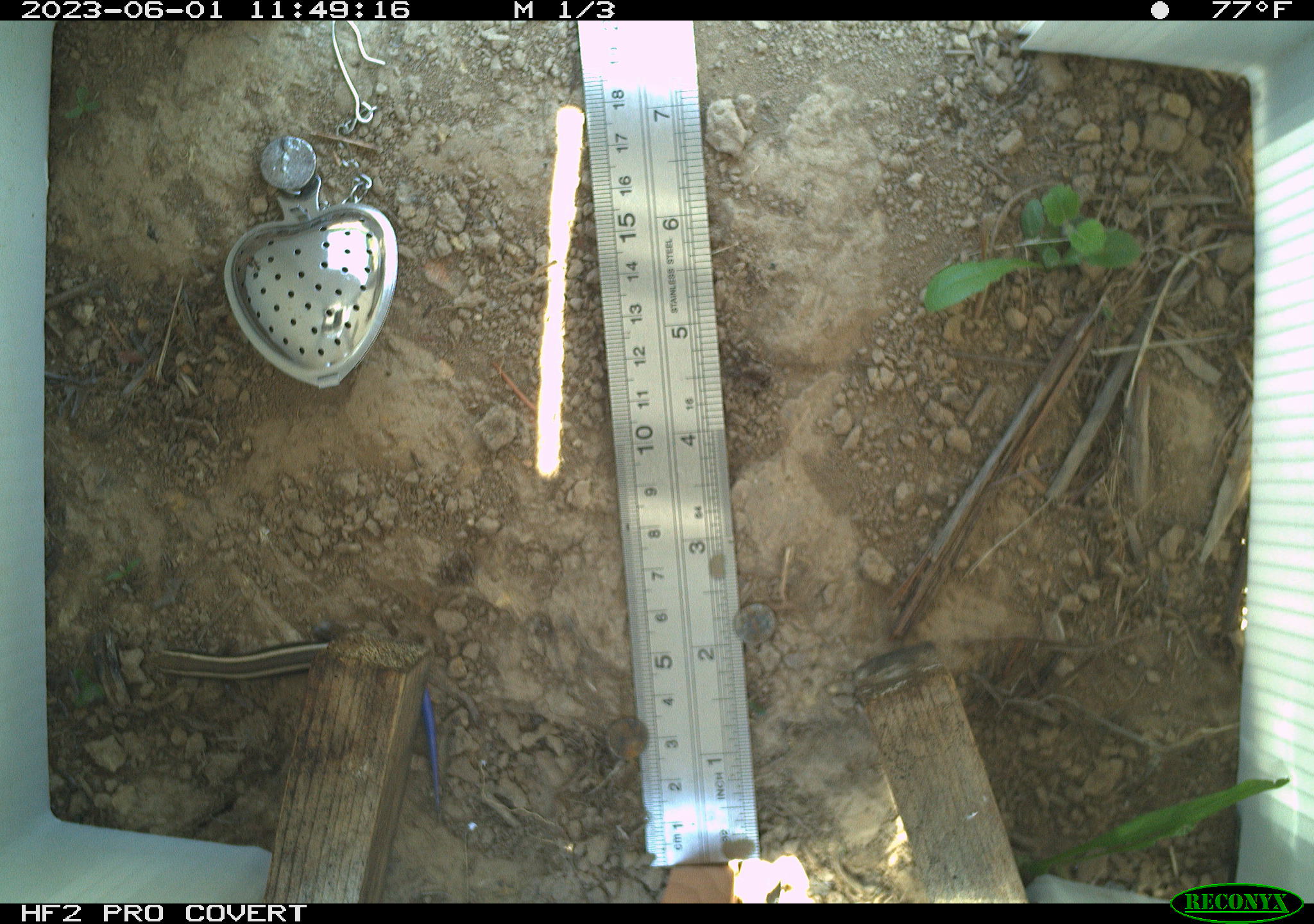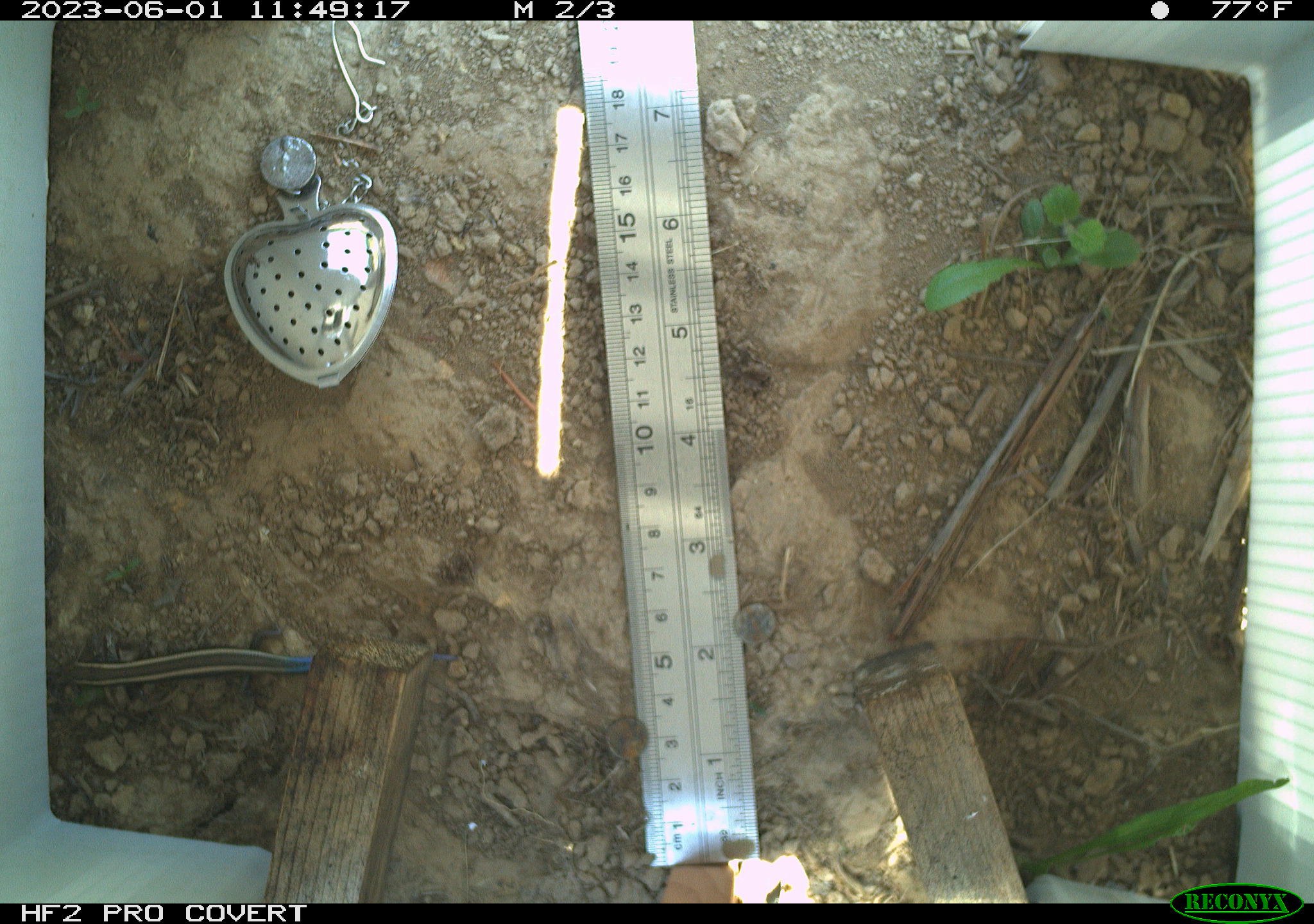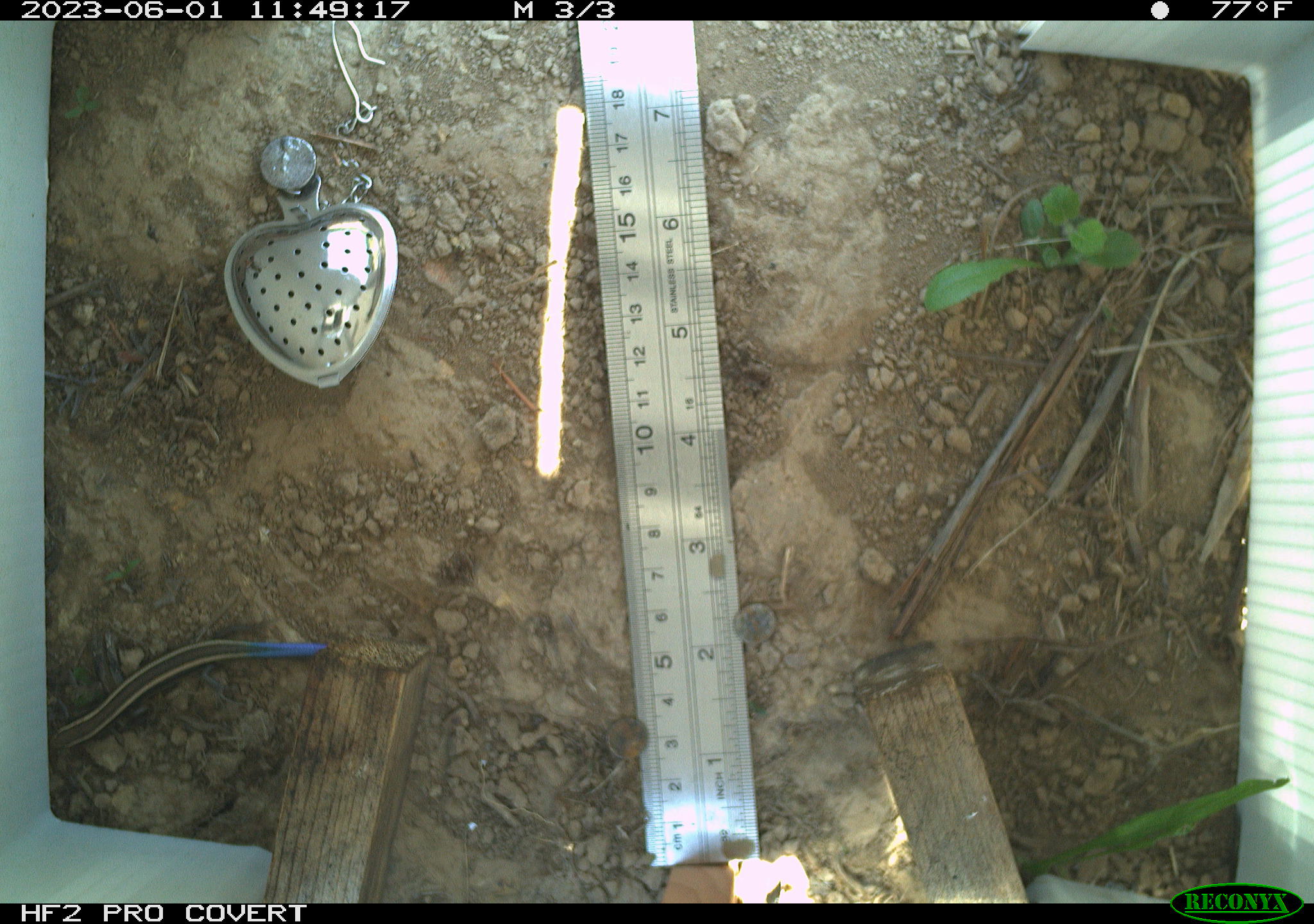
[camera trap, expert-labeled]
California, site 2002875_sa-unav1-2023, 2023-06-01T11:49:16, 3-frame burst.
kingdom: Animalia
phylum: Chordata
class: Reptilia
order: Squamata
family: Scincidae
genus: Plestiodon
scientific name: Plestiodon skiltonianus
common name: western skink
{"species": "western skink (Plestiodon skiltonianus)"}